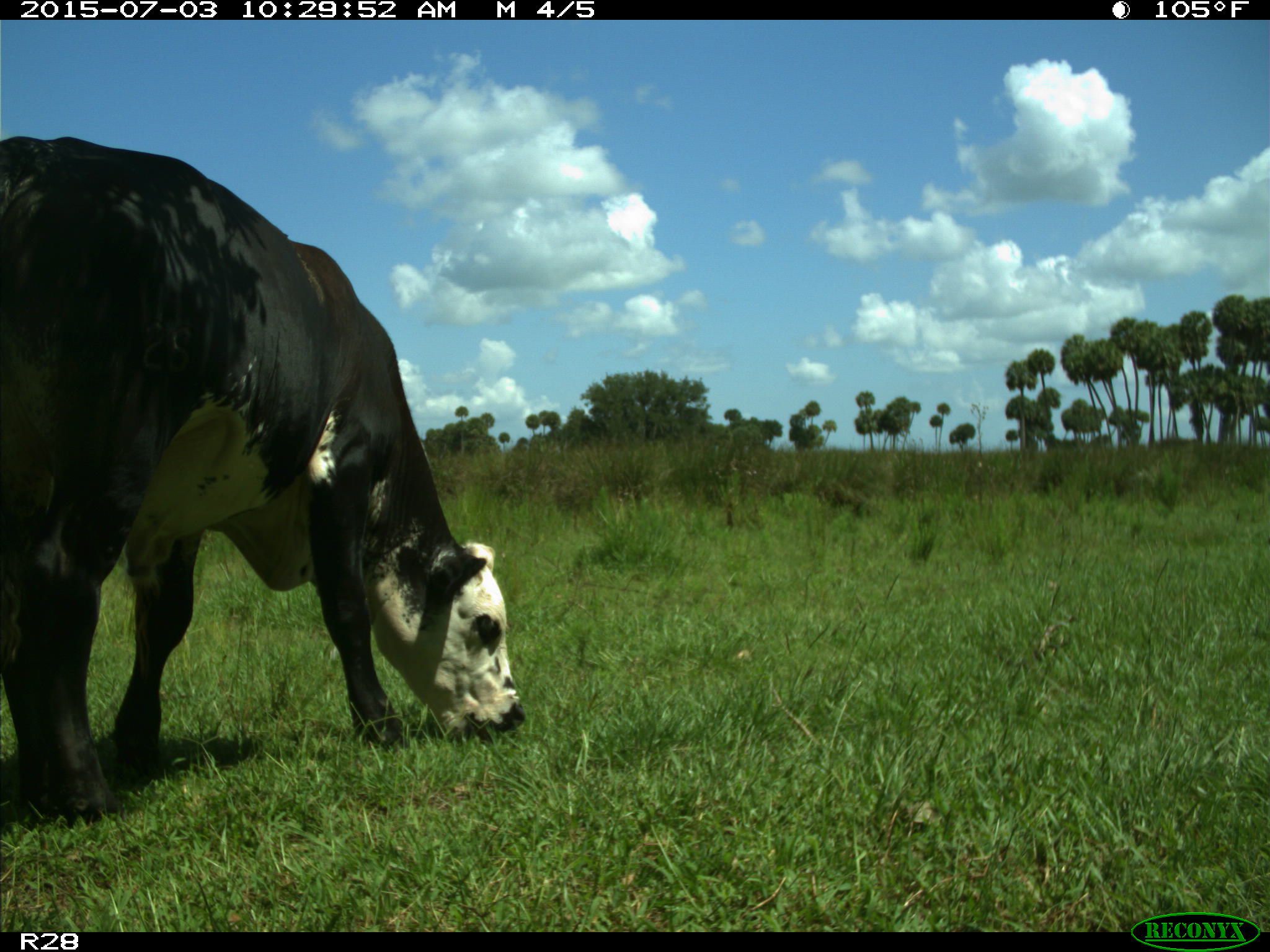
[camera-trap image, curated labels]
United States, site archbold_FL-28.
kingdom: Animalia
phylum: Chordata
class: Mammalia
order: Artiodactyla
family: Bovidae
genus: Bos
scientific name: Bos taurus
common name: domestic cow